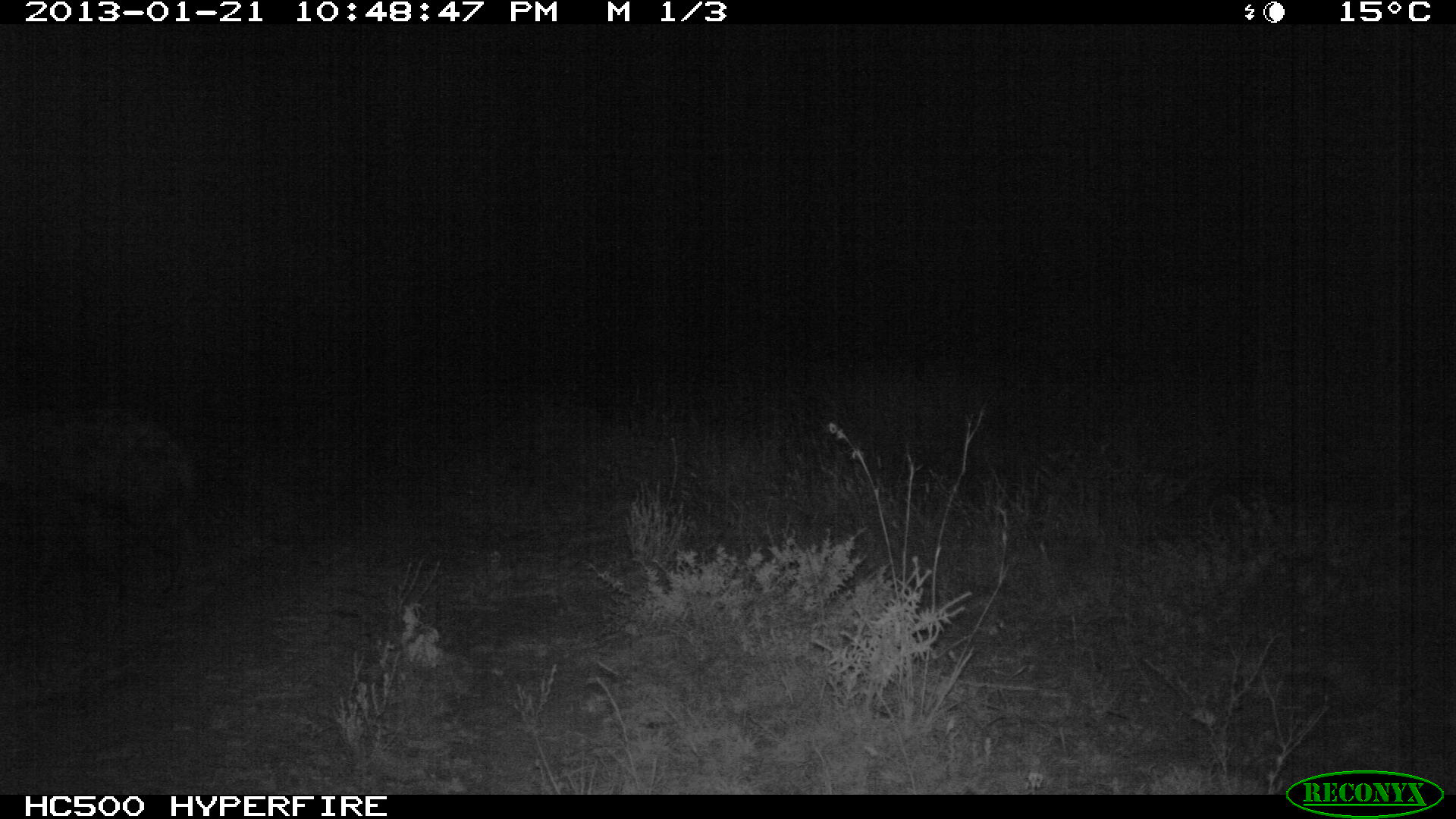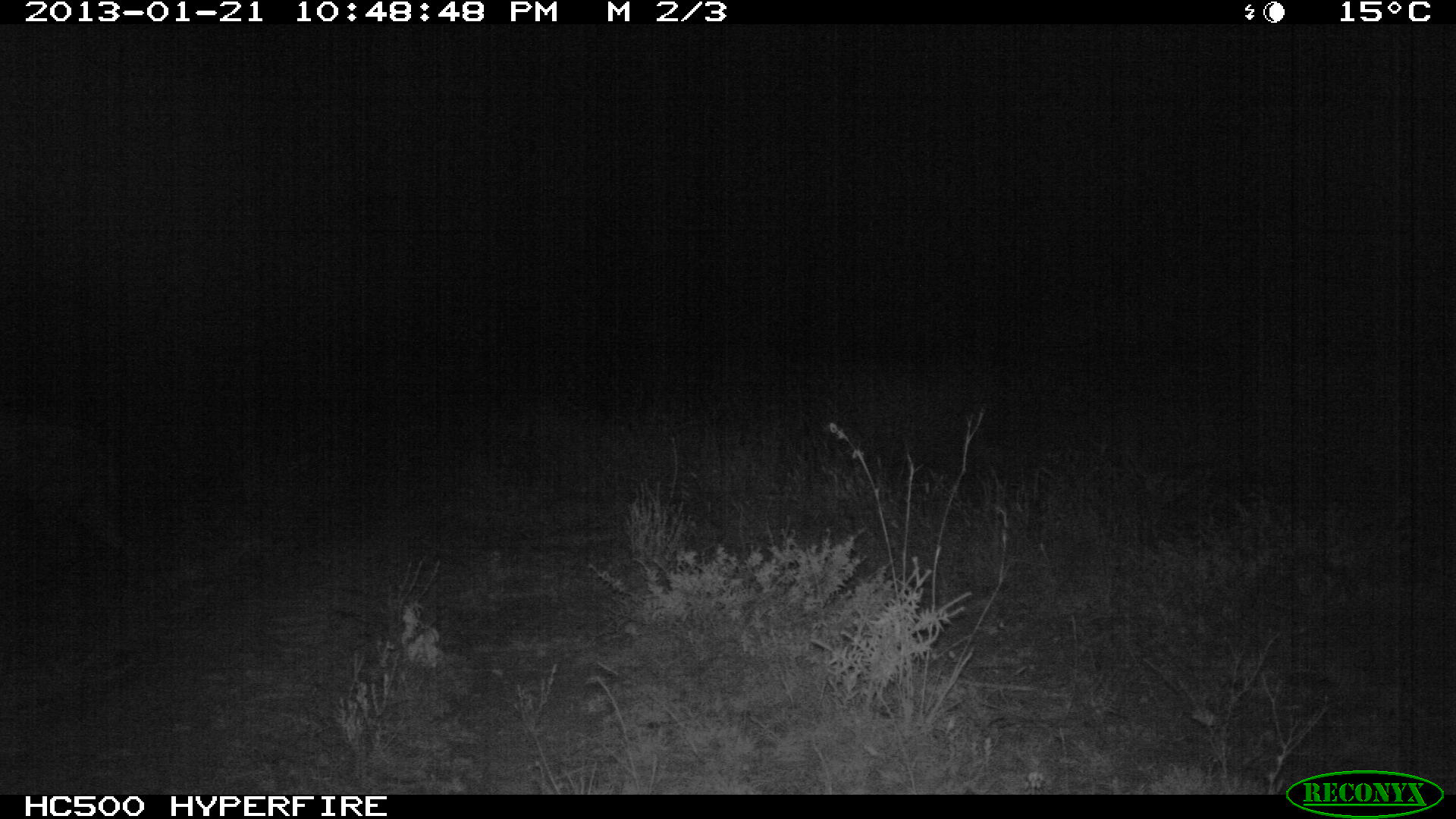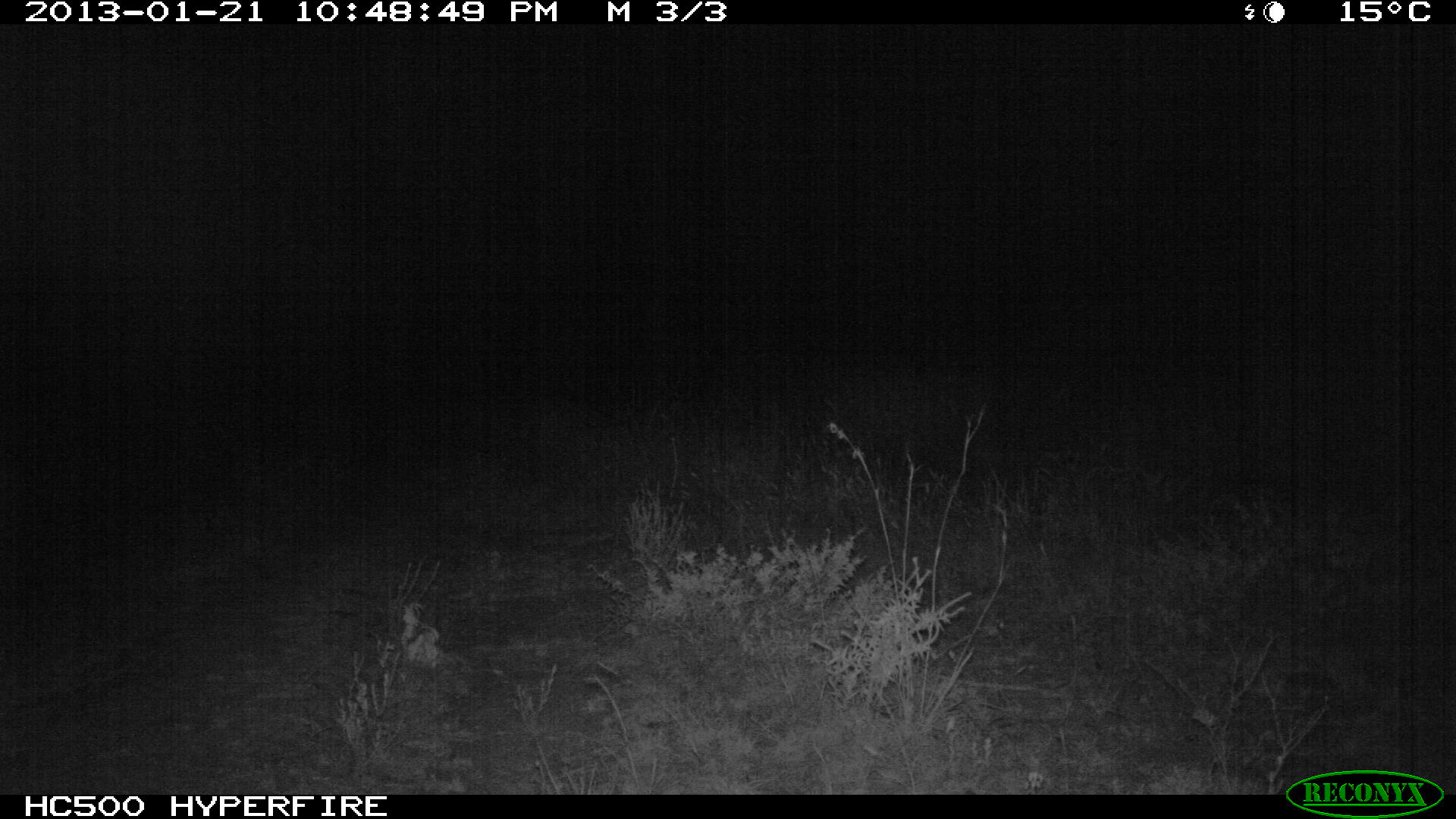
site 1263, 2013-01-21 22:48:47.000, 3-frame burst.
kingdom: Animalia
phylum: Chordata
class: Mammalia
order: Carnivora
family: Hyaenidae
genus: Crocuta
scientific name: Crocuta crocuta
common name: spotted hyena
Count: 1.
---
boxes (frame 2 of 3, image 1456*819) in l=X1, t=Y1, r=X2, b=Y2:
crocuta crocuta: l=2, t=421, r=137, b=602